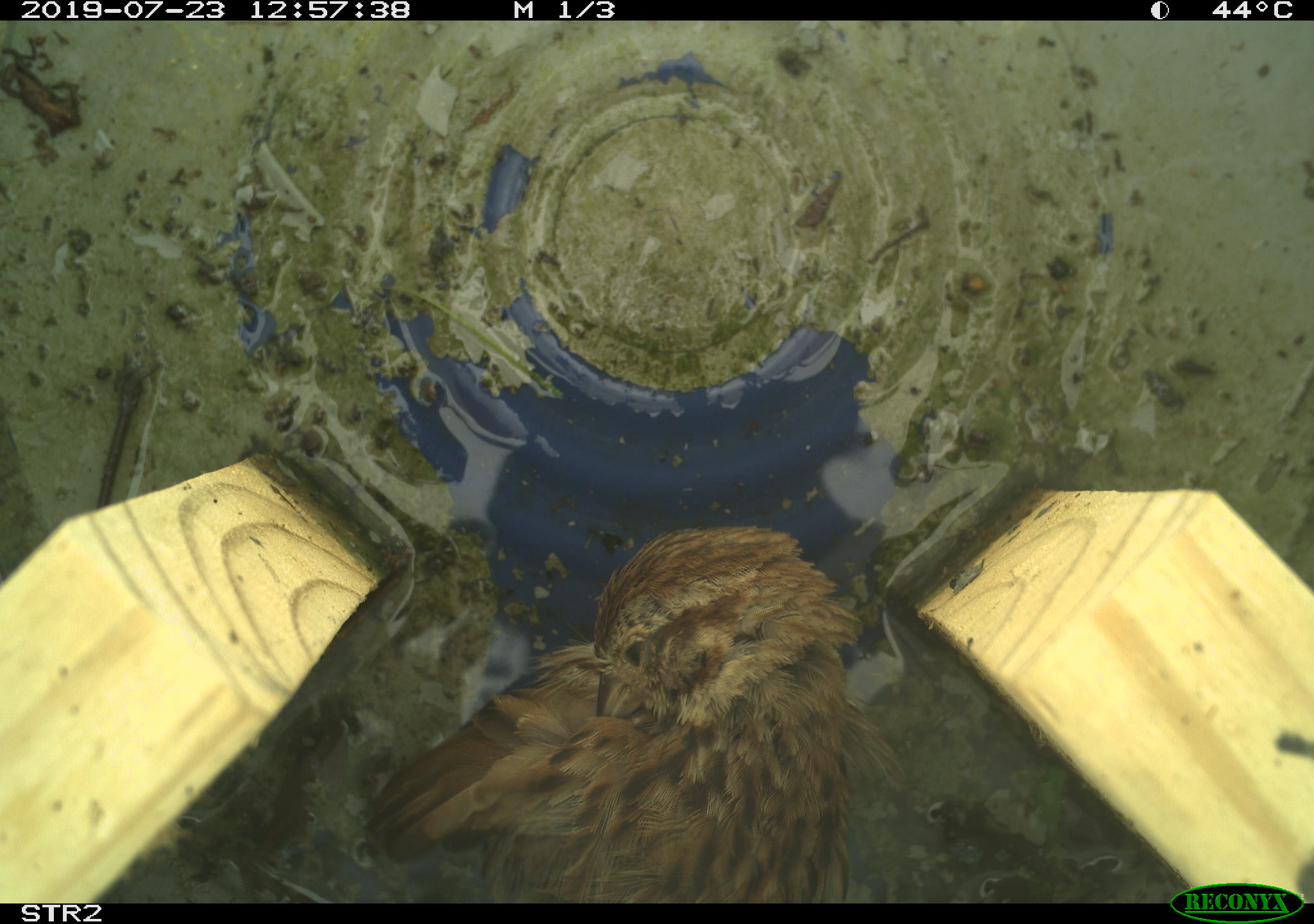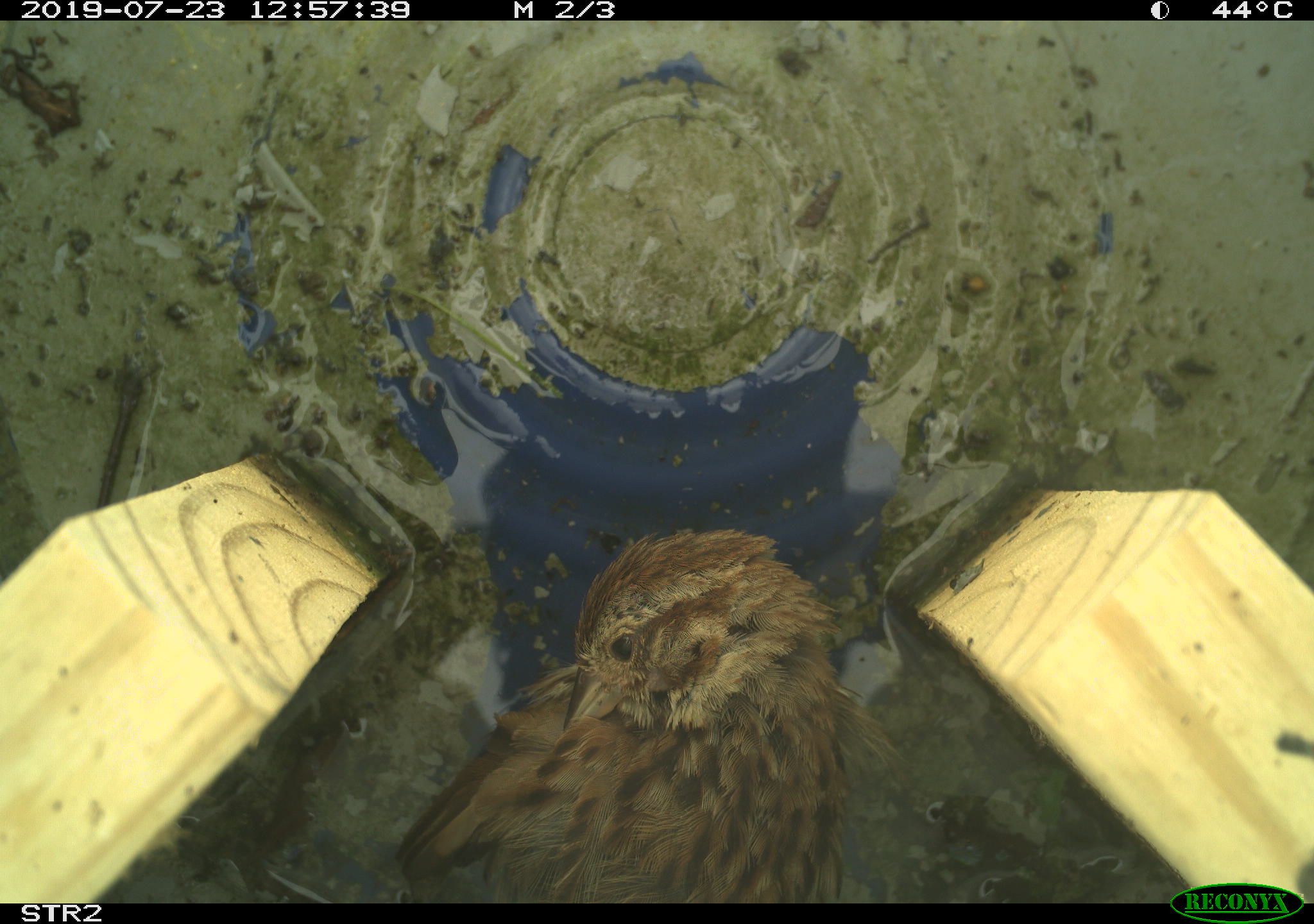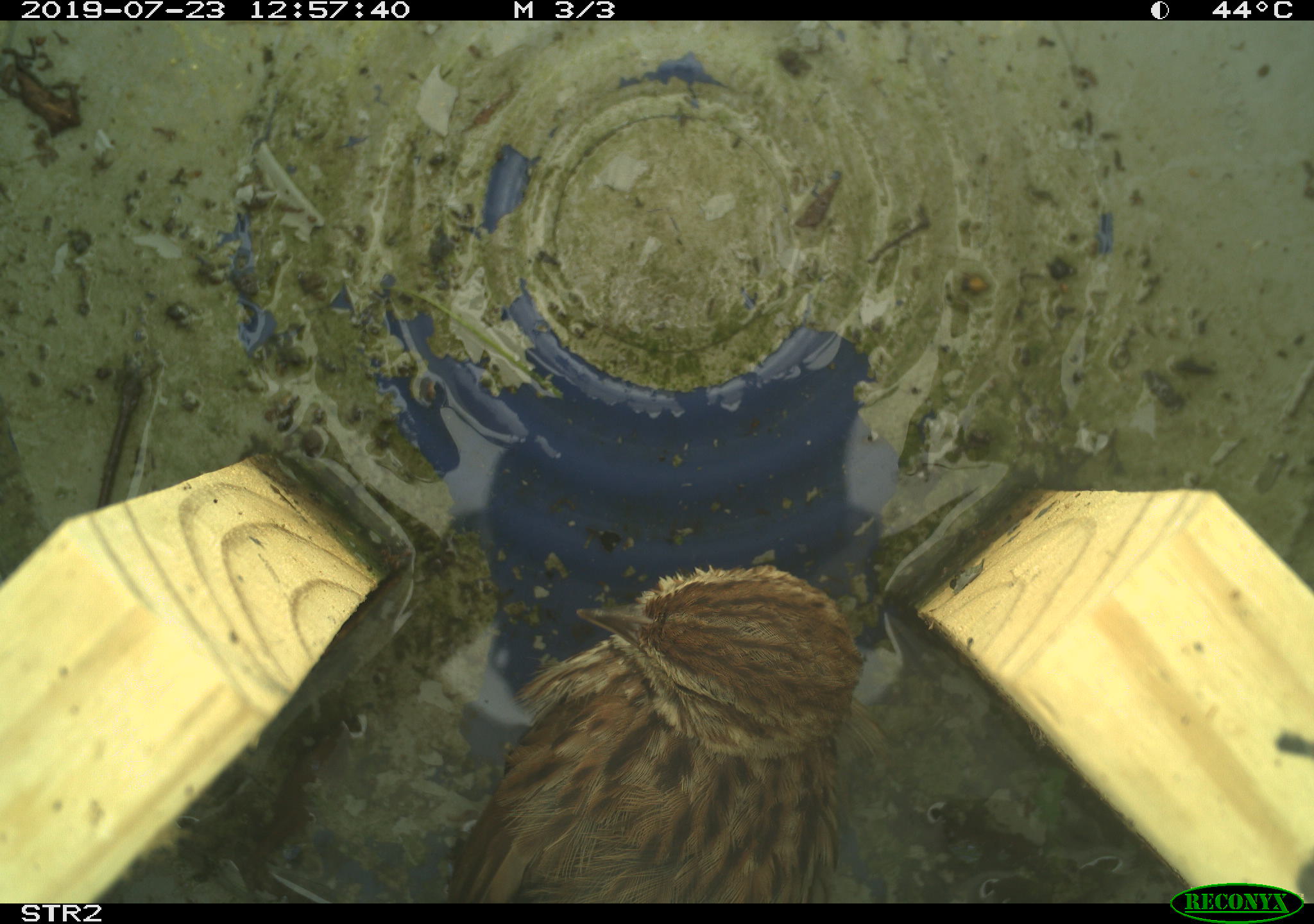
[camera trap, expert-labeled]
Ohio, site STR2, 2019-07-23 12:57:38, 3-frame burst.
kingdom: Animalia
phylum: Chordata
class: Aves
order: Passeriformes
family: Passerellidae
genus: Melospiza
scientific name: Melospiza melodia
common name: song sparrow